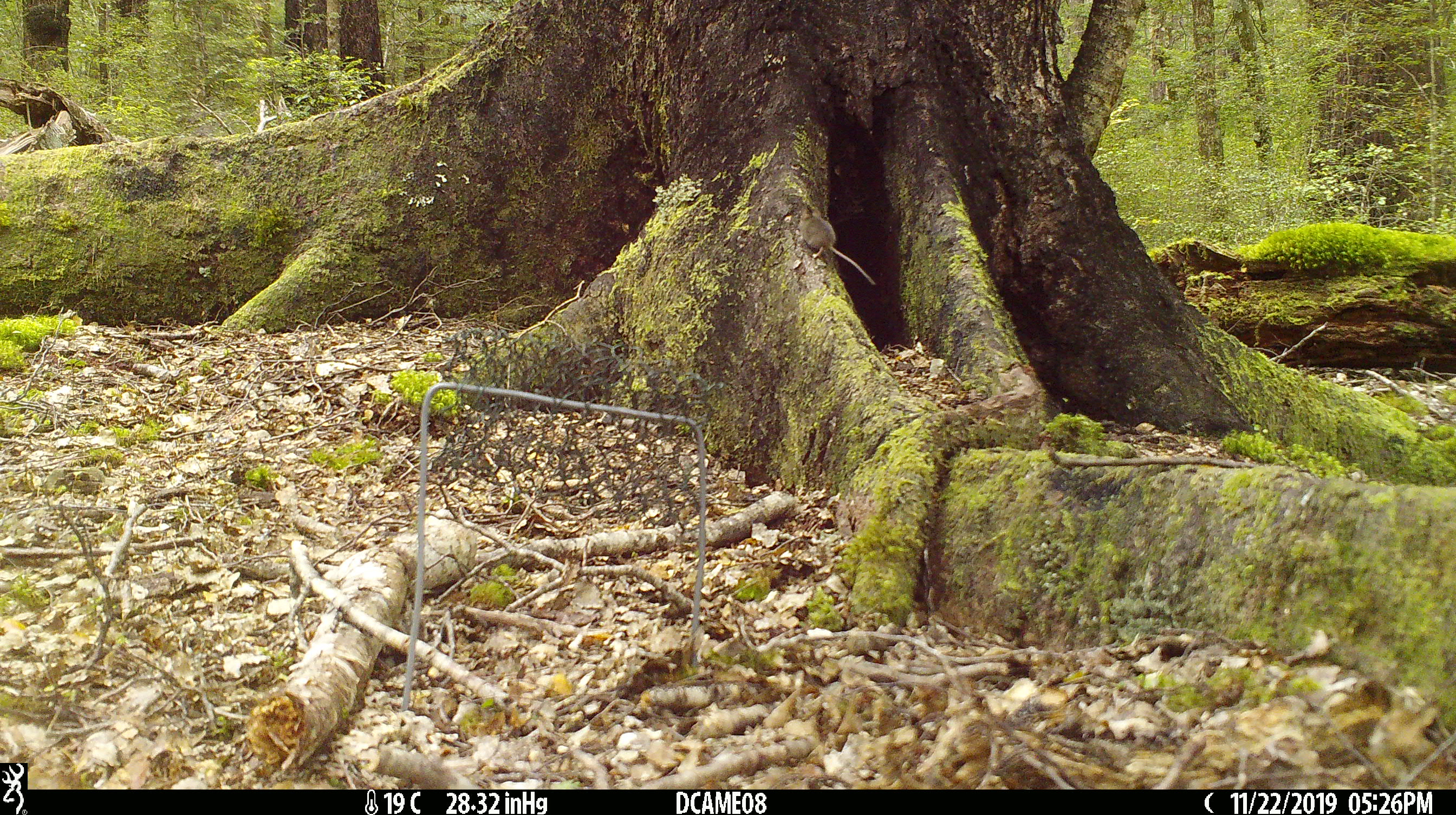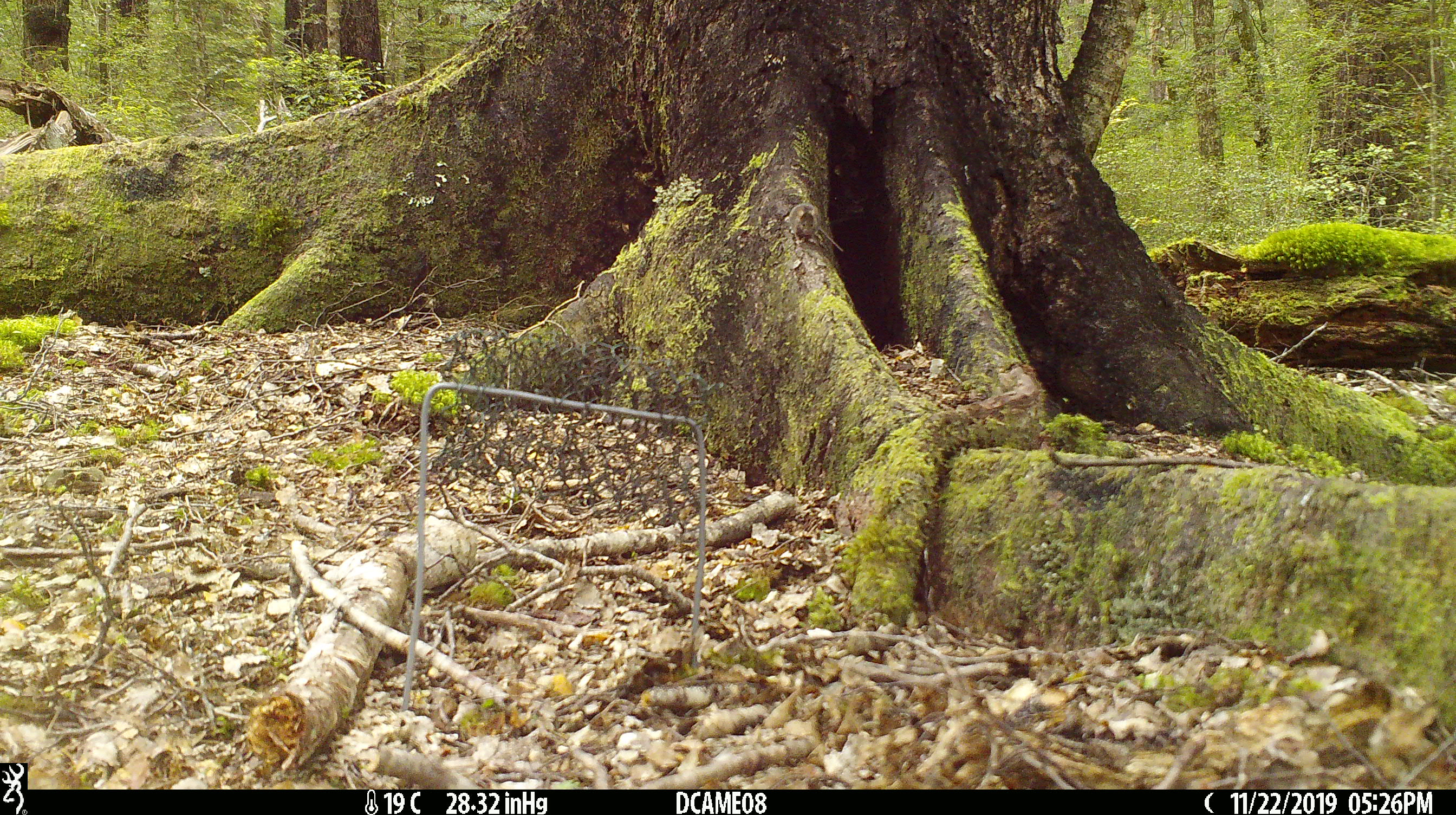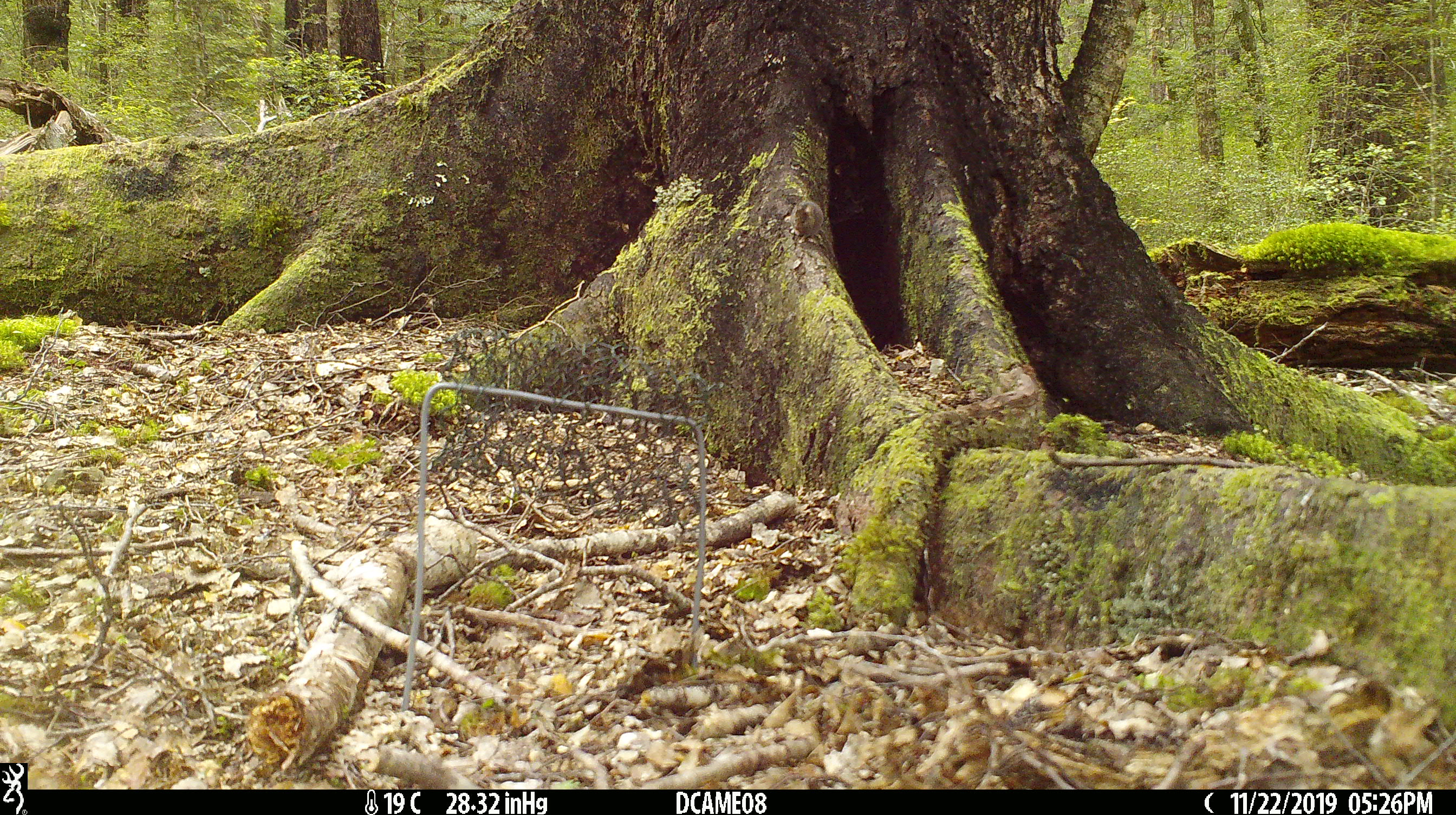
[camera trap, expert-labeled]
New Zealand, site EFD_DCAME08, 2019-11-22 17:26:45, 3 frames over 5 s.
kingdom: Animalia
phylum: Chordata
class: Mammalia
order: Rodentia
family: Muridae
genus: Mus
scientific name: Mus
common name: mouse